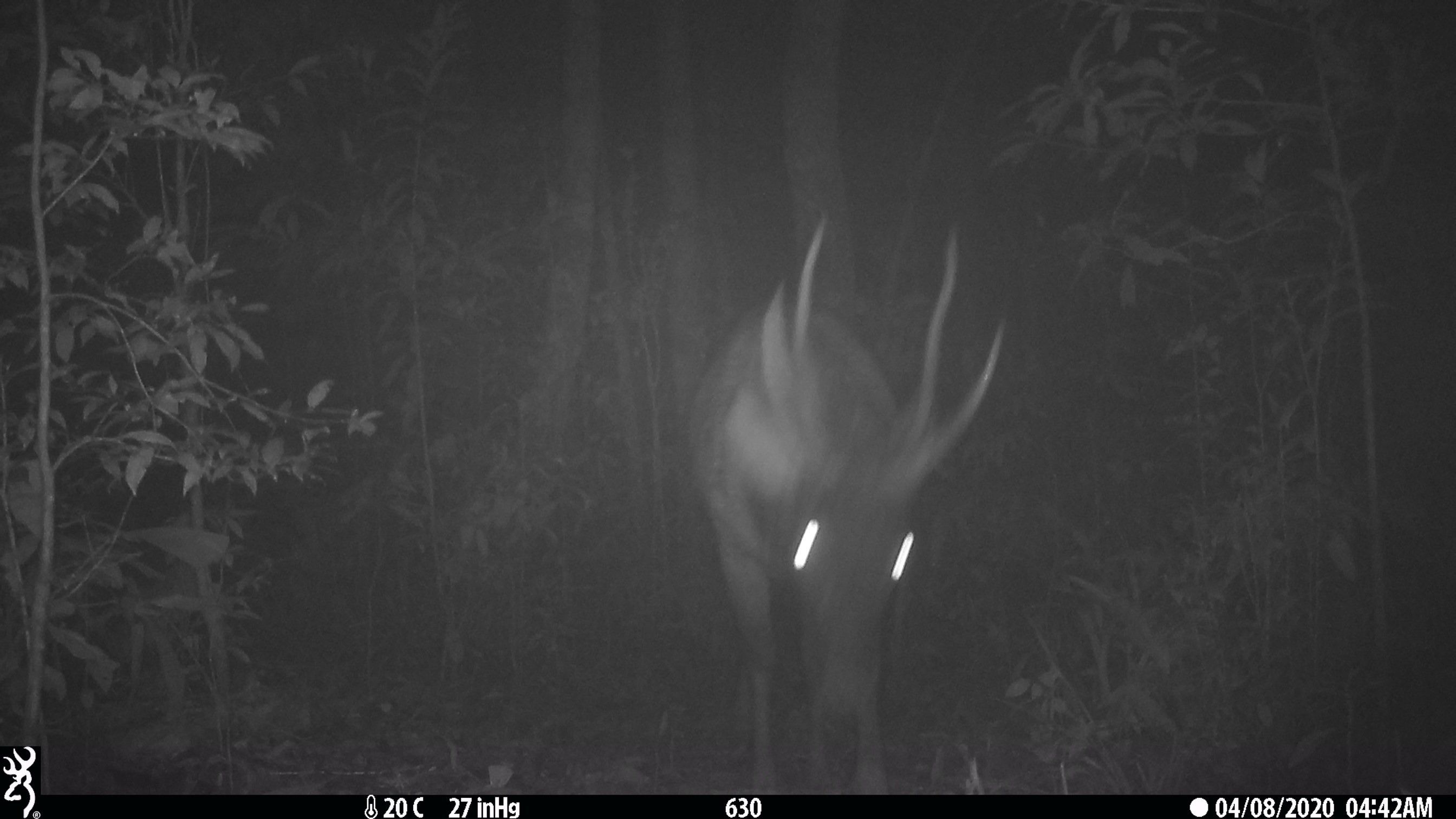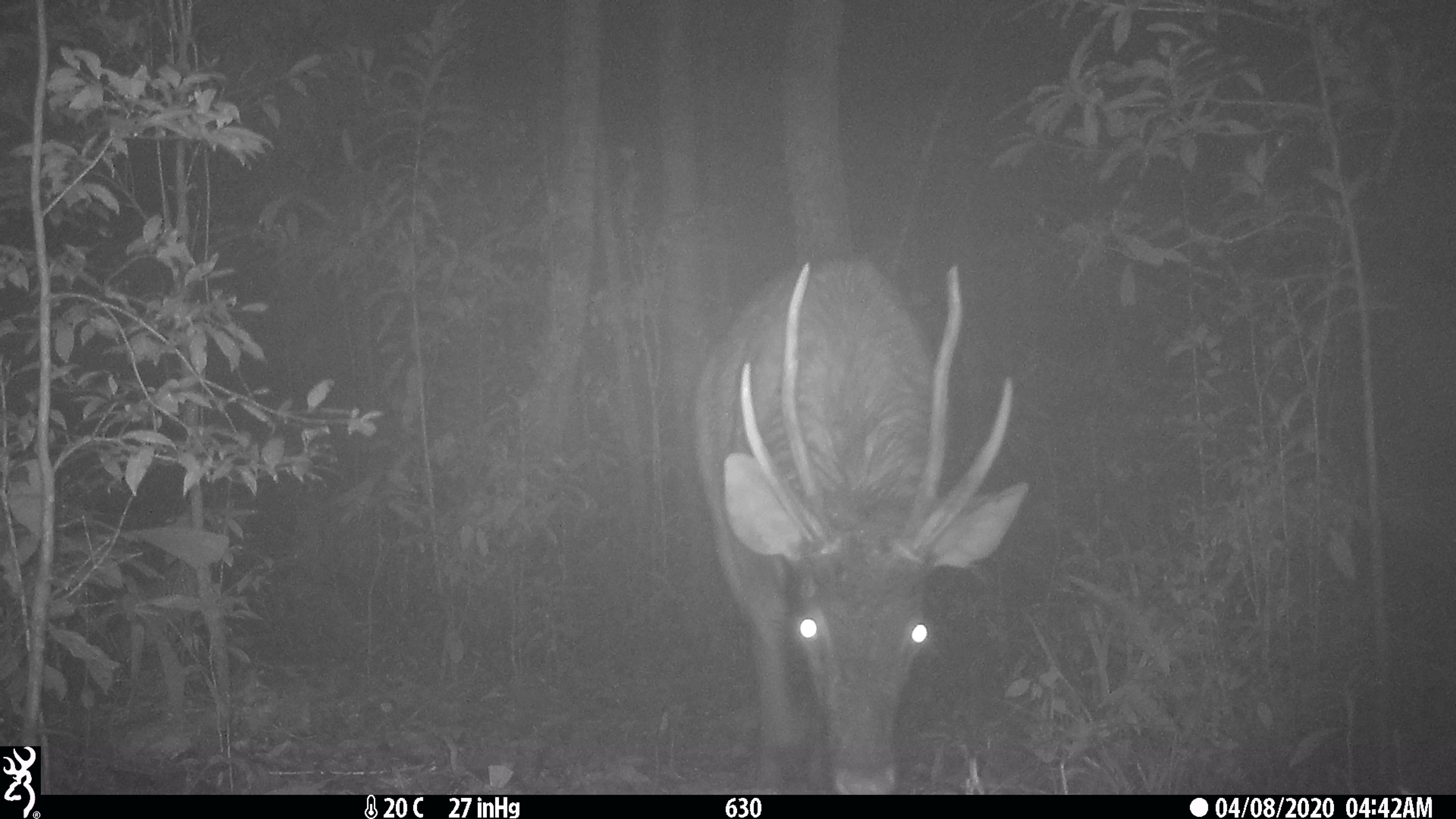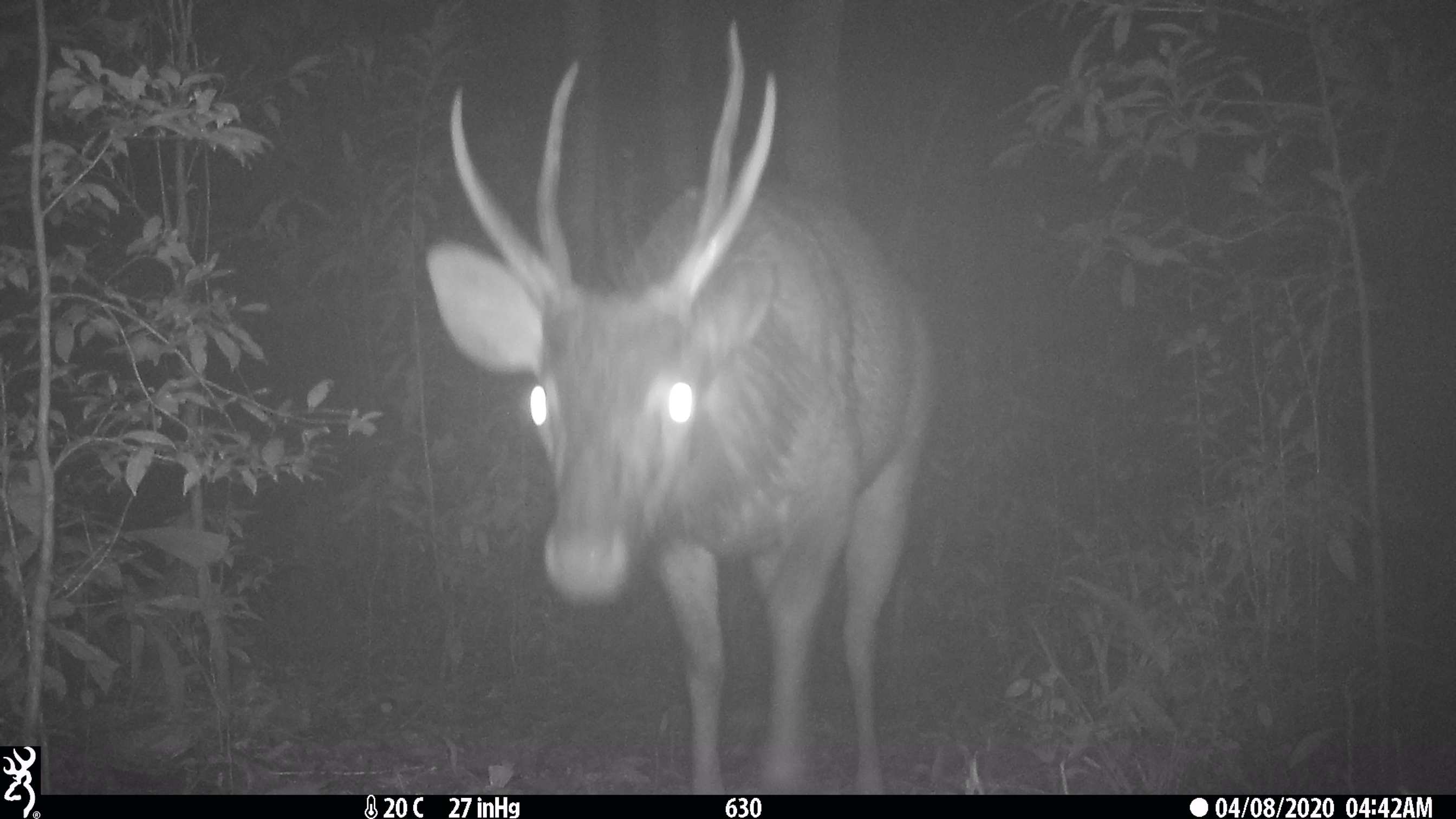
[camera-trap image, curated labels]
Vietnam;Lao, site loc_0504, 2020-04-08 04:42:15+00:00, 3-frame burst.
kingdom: Animalia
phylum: Chordata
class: Mammalia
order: Artiodactyla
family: Cervidae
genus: Rusa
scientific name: Rusa unicolor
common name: sambar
Sambar (Rusa unicolor). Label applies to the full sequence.